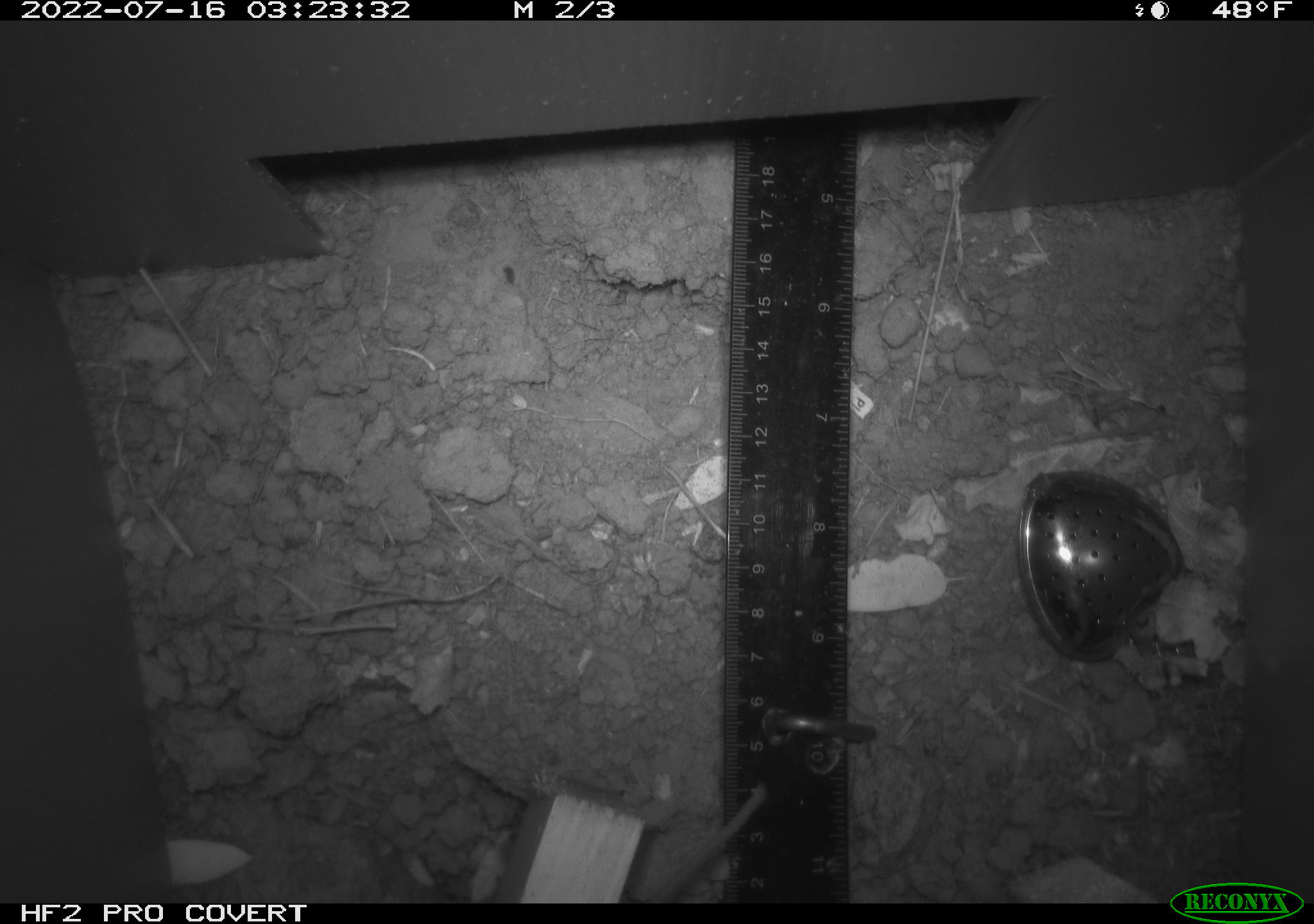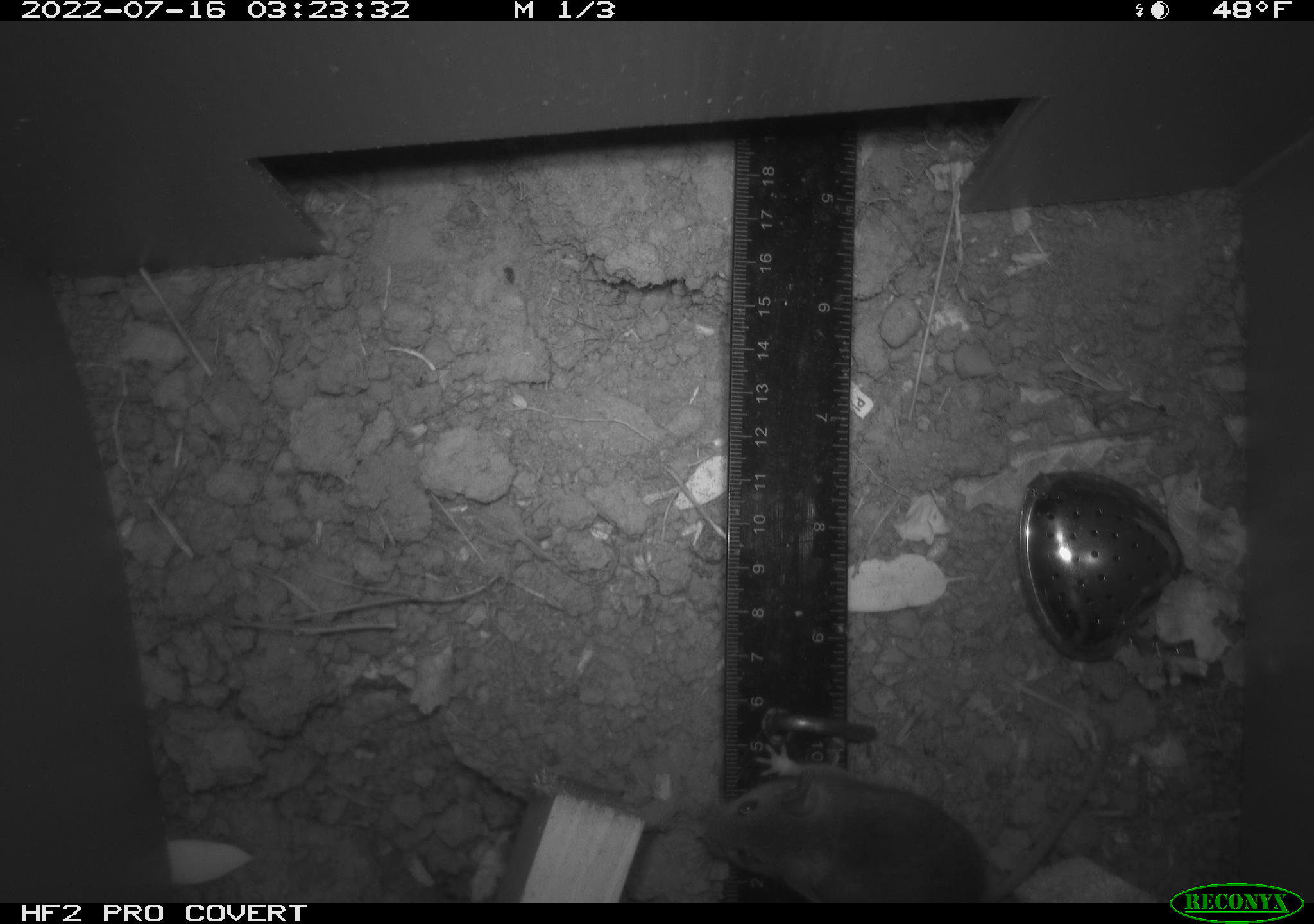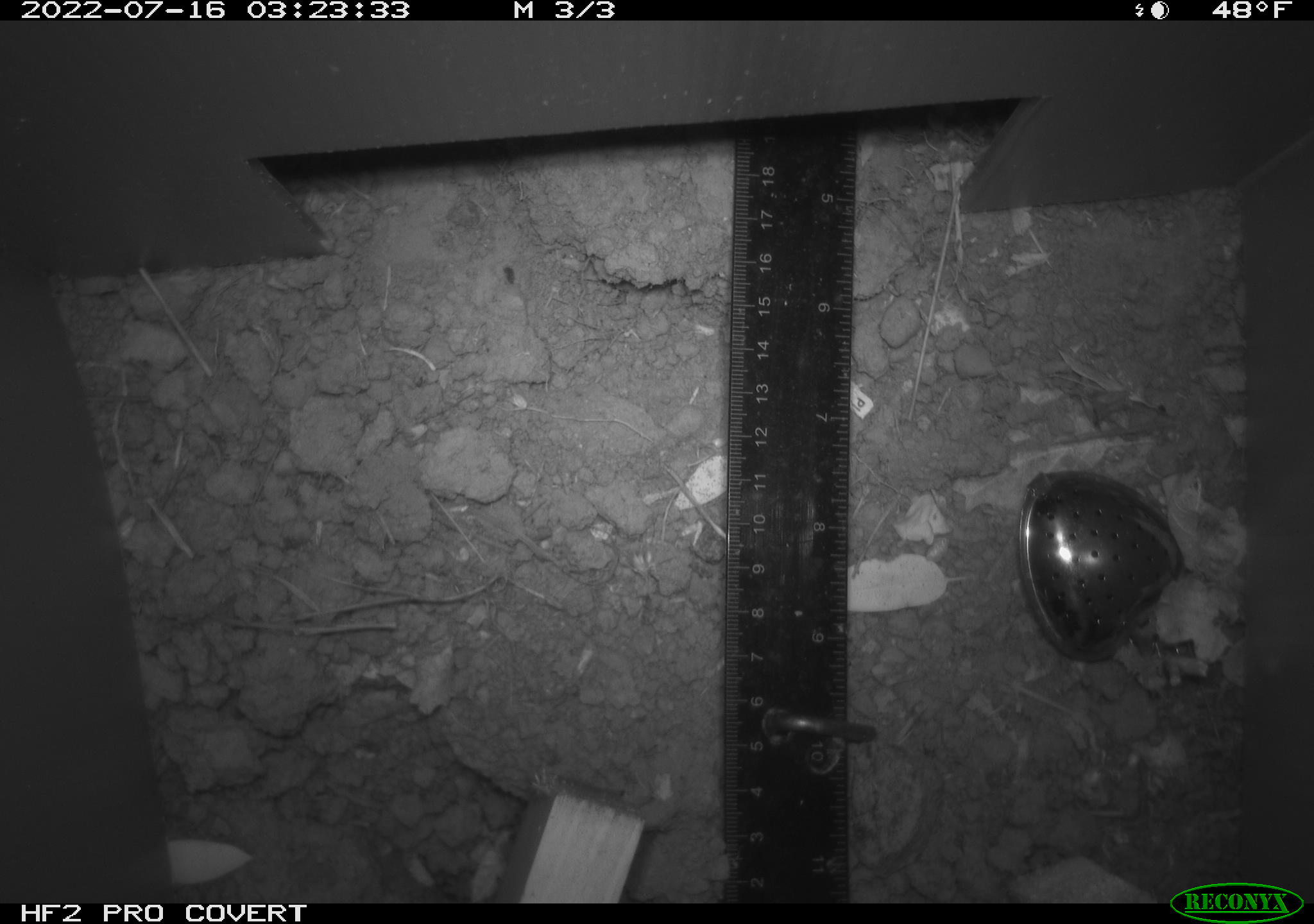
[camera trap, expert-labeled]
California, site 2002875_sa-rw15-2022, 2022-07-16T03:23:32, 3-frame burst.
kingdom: Animalia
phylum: Chordata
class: Mammalia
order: Rodentia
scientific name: Rodentia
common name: mouse species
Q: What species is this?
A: Mouse species (Rodentia).